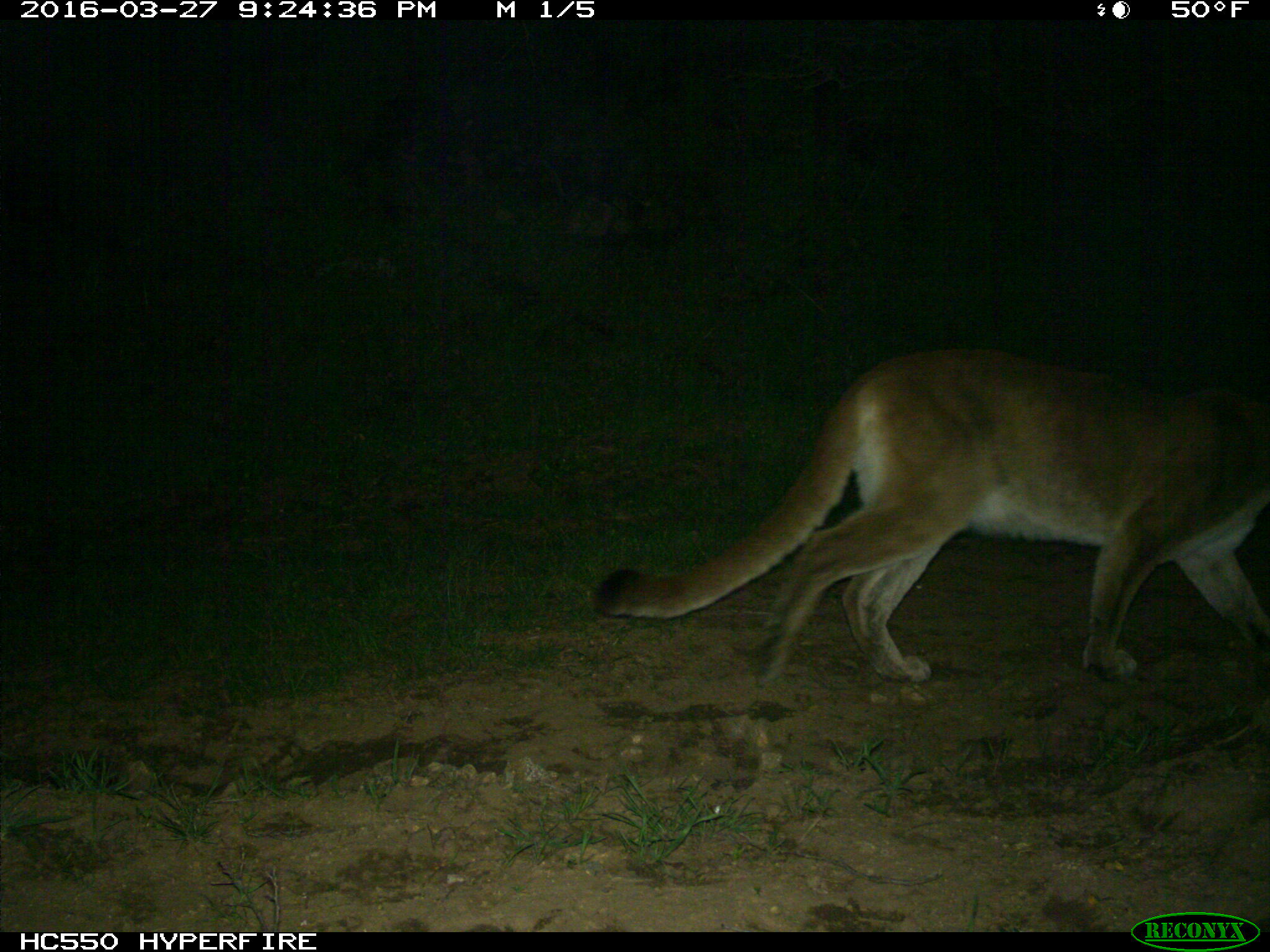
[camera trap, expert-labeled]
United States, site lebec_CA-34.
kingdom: Animalia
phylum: Chordata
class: Mammalia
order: Carnivora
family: Felidae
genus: Puma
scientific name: Puma concolor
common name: mountain lion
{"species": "Puma concolor (mountain lion)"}